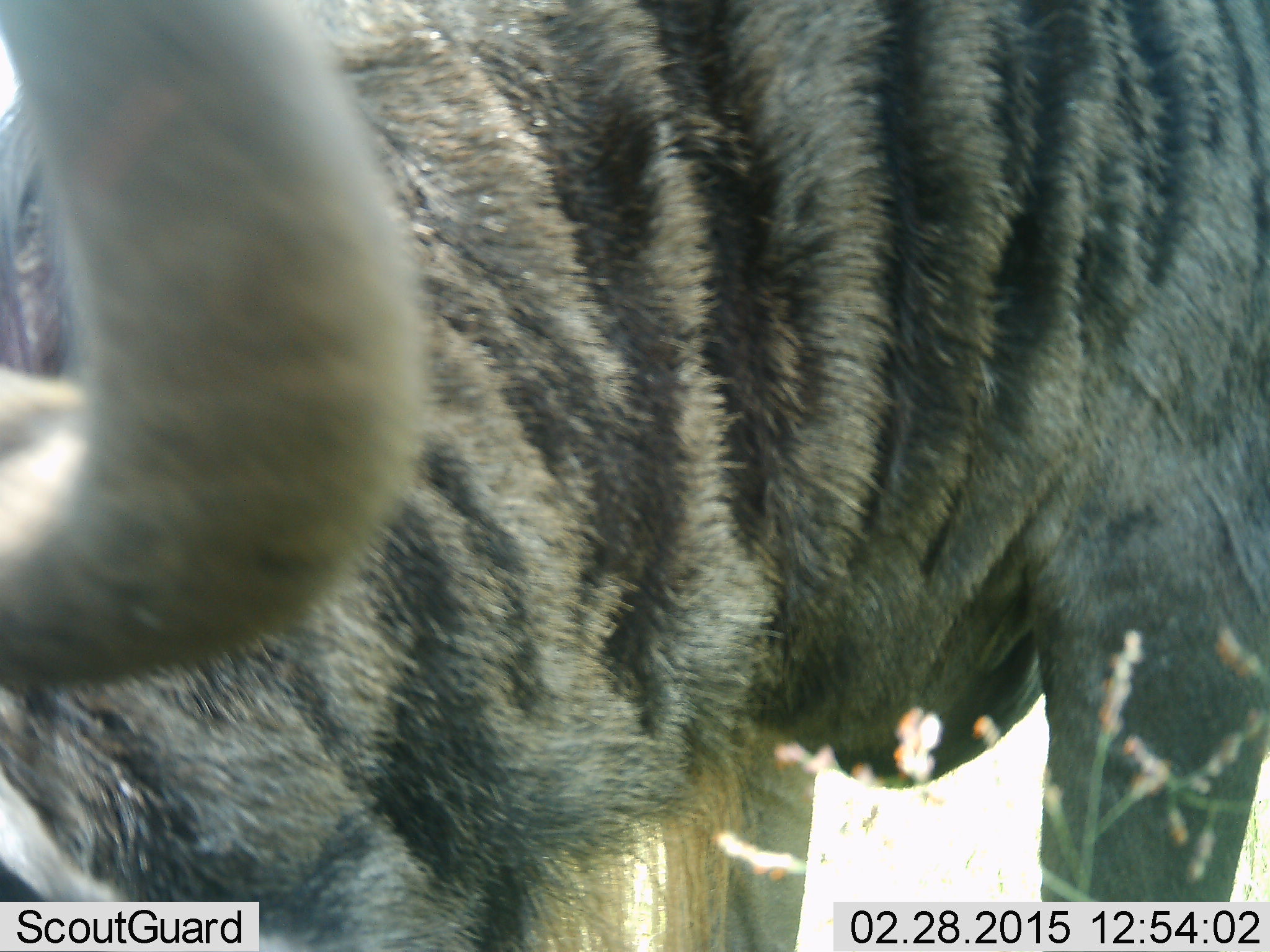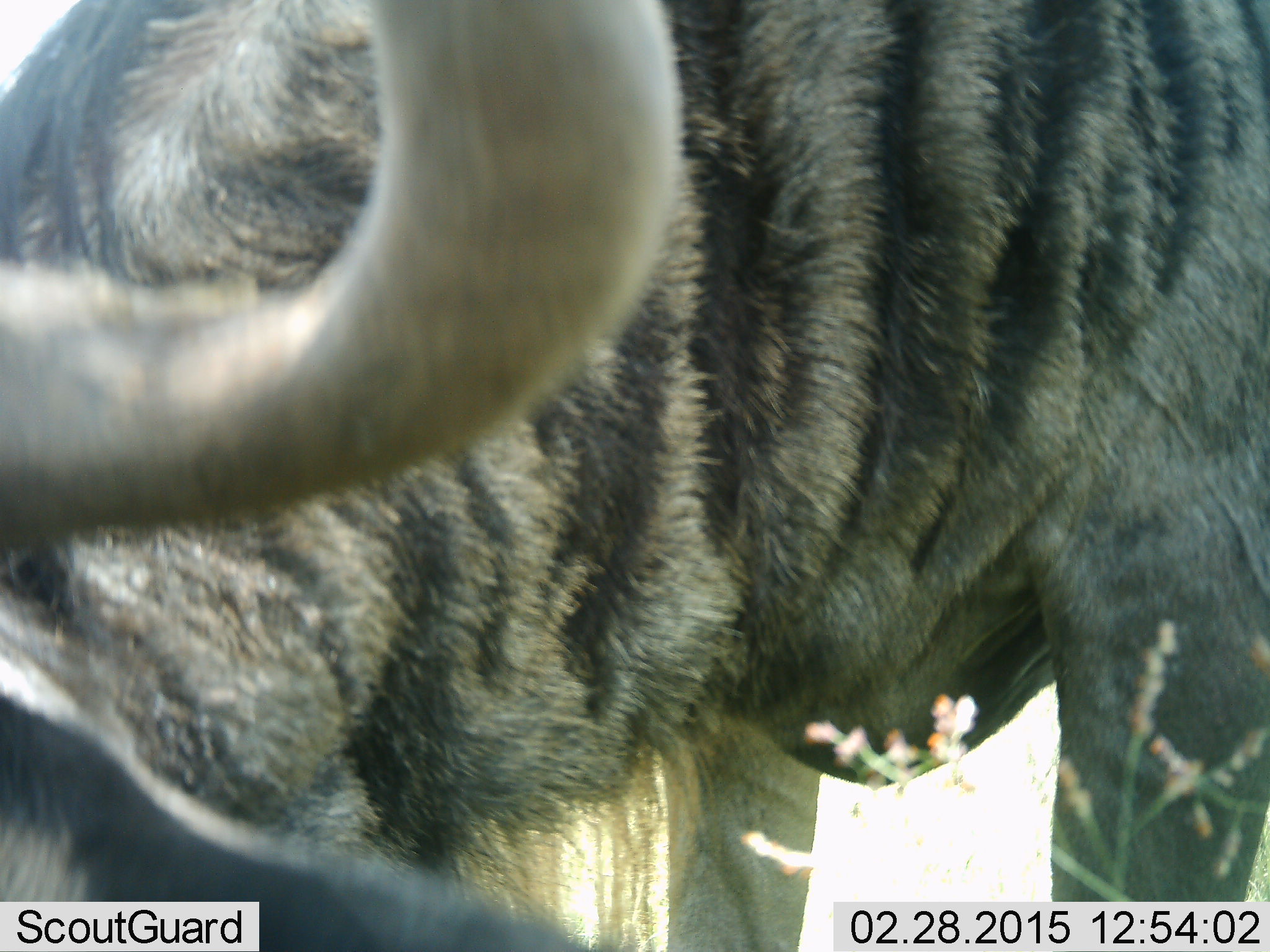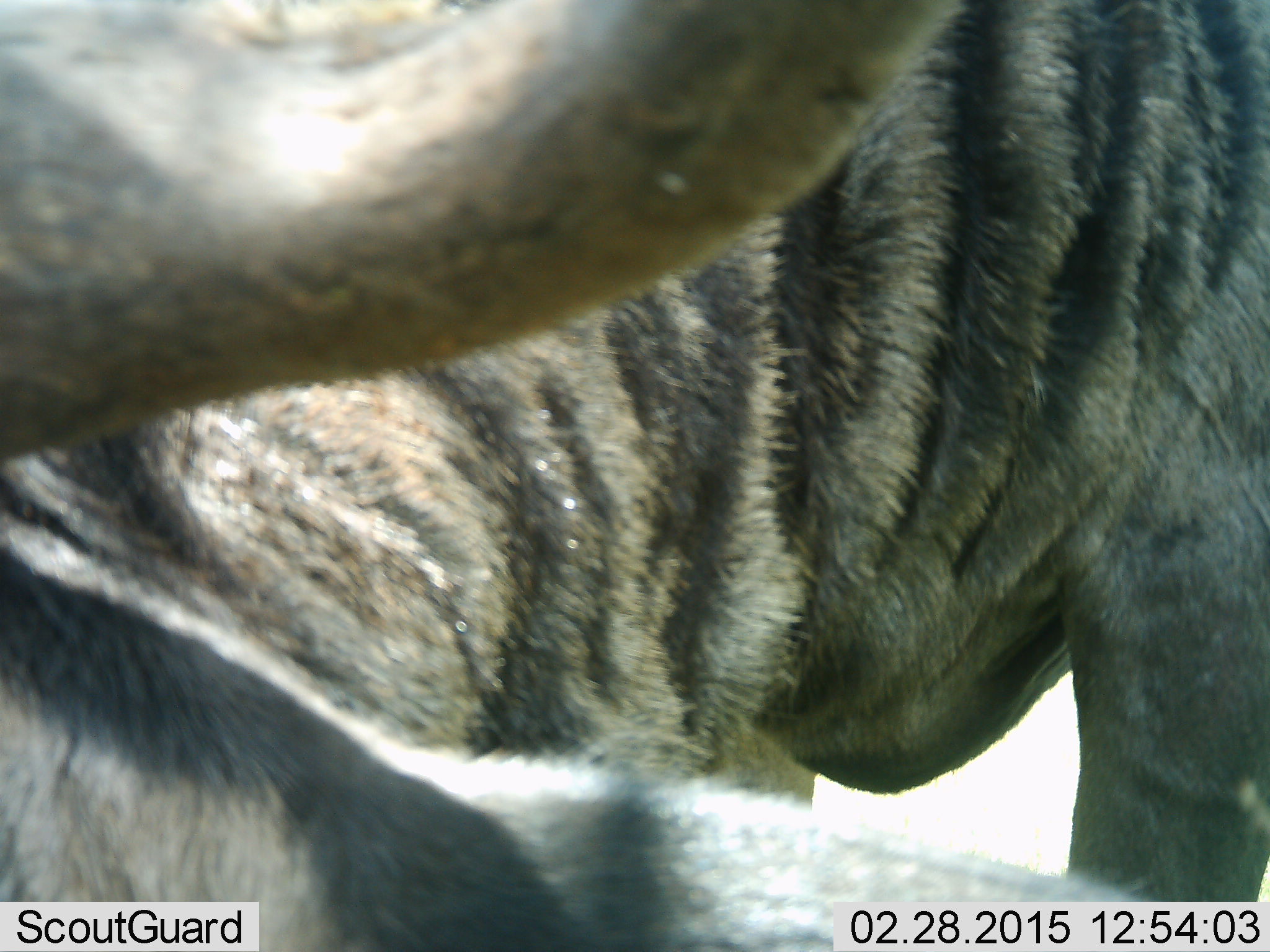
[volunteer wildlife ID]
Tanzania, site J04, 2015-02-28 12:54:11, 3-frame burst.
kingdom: Animalia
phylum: Chordata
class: Mammalia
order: Artiodactyla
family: Bovidae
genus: Connochaetes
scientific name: Connochaetes taurinus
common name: blue wildebeest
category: wildebeest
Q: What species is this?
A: Wildebeest (blue wildebeest) (Connochaetes taurinus).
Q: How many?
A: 1.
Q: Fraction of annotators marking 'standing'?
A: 80%.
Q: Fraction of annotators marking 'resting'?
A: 0%.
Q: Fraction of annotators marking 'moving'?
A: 0%.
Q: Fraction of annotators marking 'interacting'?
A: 0%.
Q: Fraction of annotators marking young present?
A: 0%.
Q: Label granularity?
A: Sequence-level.